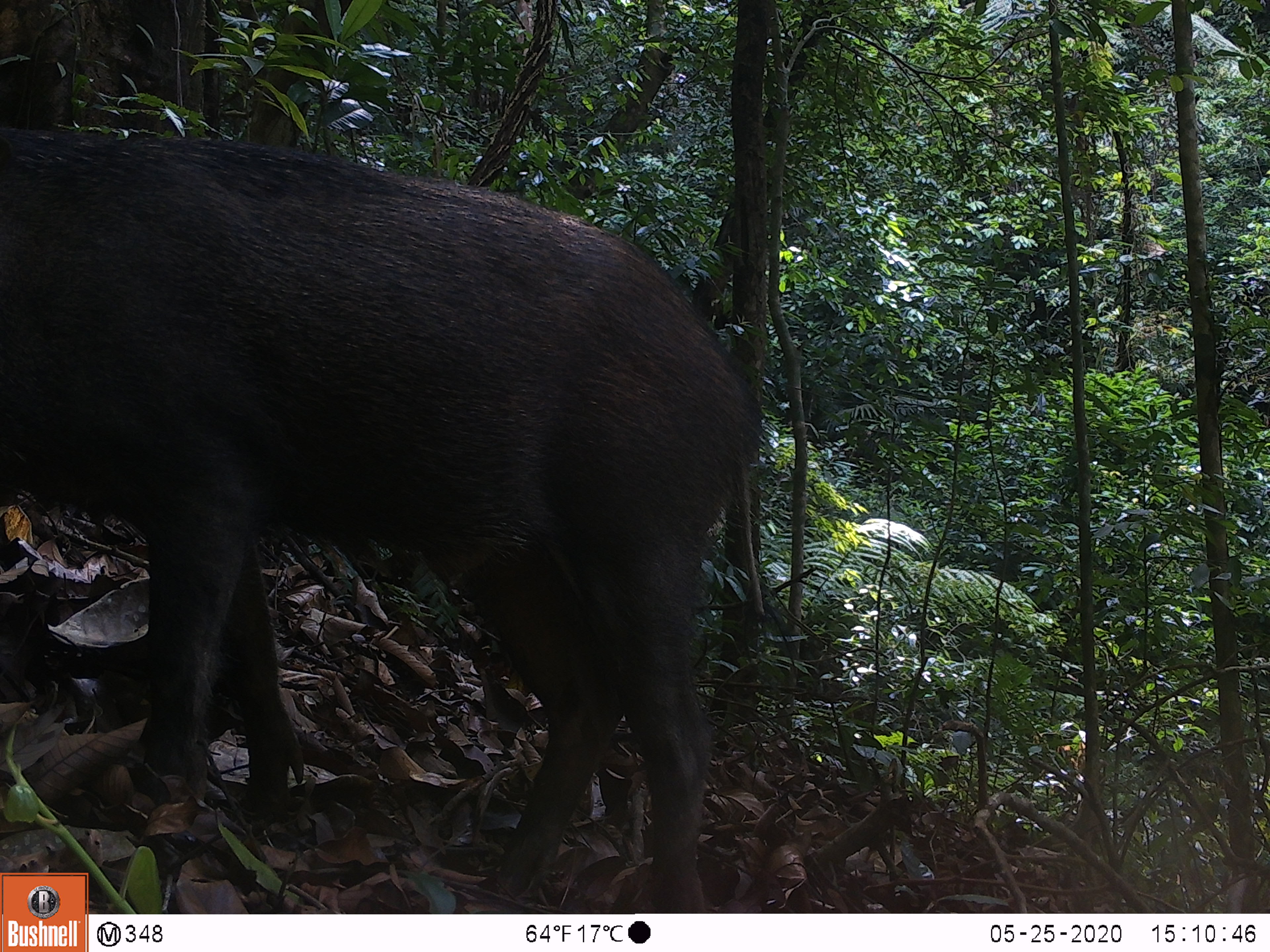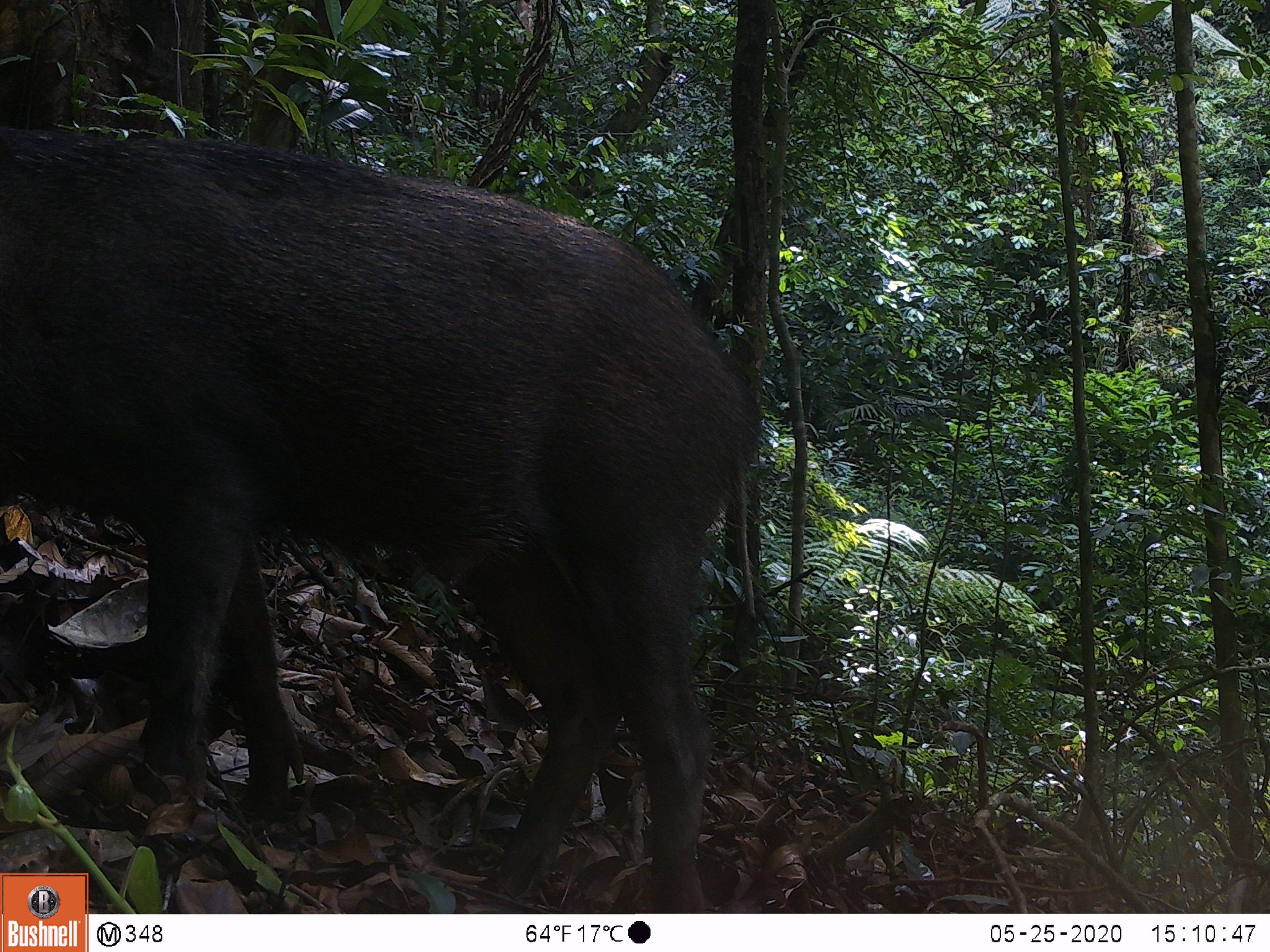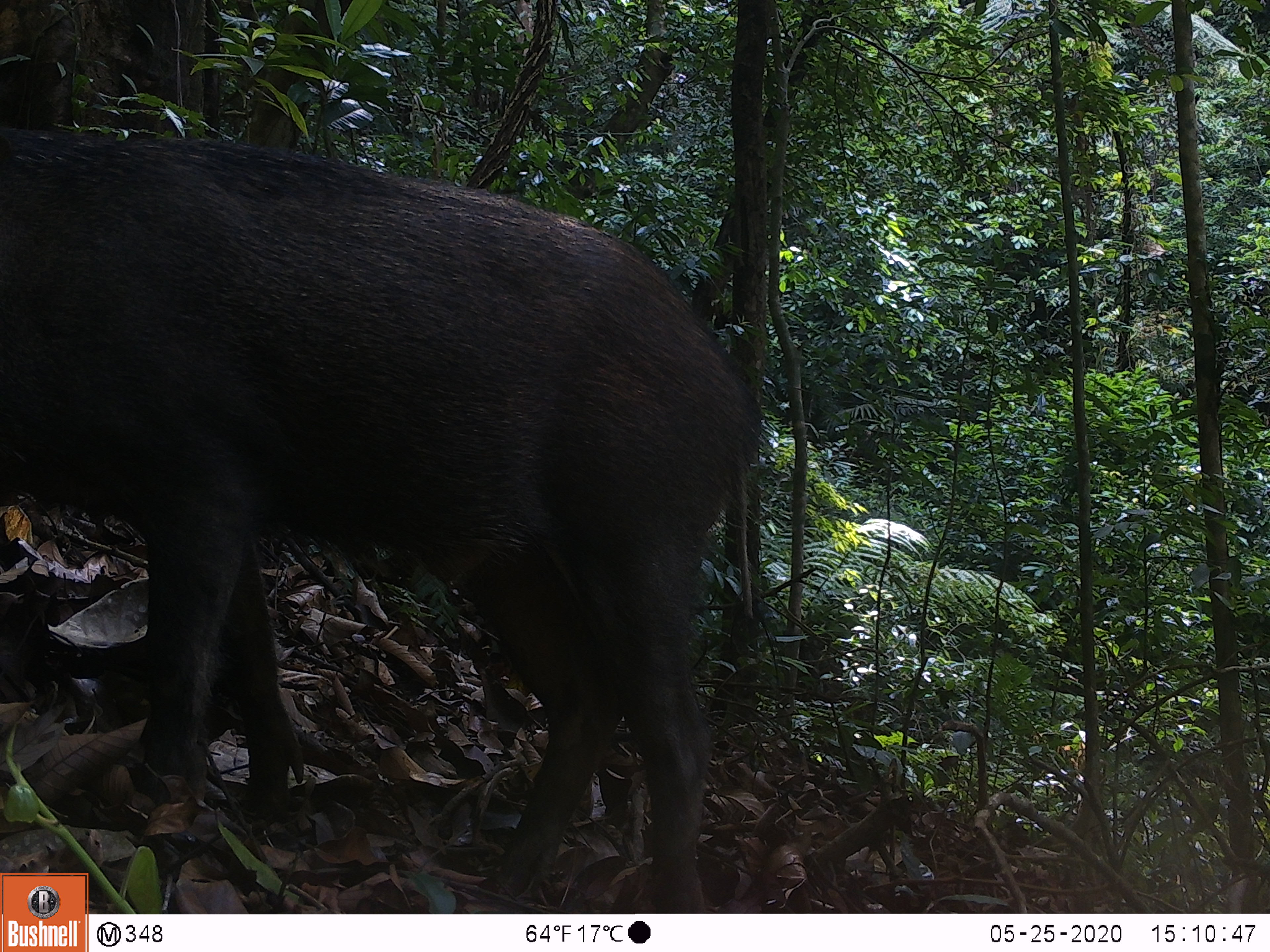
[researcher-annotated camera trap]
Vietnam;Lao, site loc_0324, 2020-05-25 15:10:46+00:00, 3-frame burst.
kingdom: Animalia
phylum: Chordata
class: Mammalia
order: Artiodactyla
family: Suidae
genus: Sus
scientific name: Sus scrofa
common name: eurasian wild pig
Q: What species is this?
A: Eurasian wild pig (Sus scrofa).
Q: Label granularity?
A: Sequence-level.